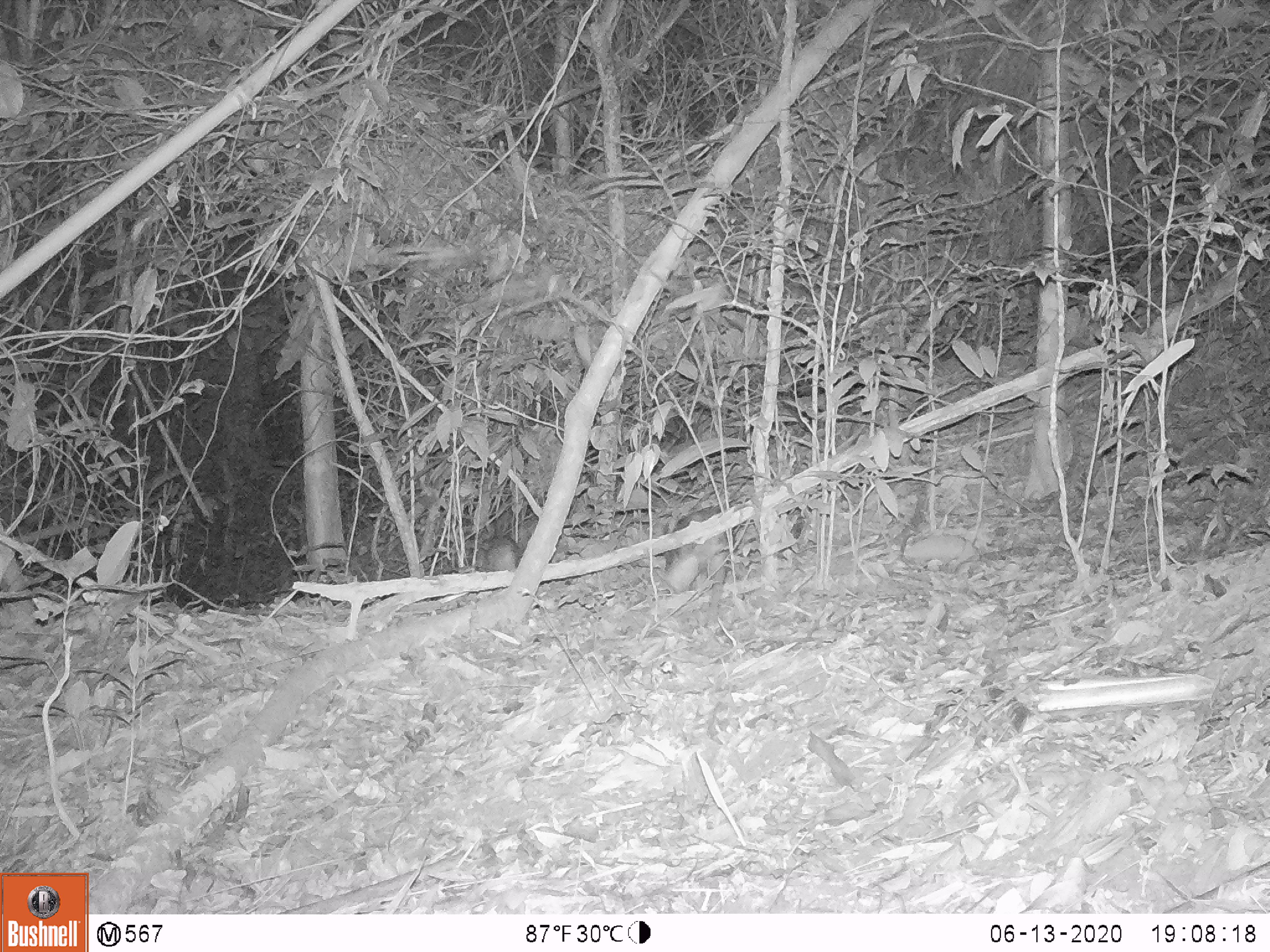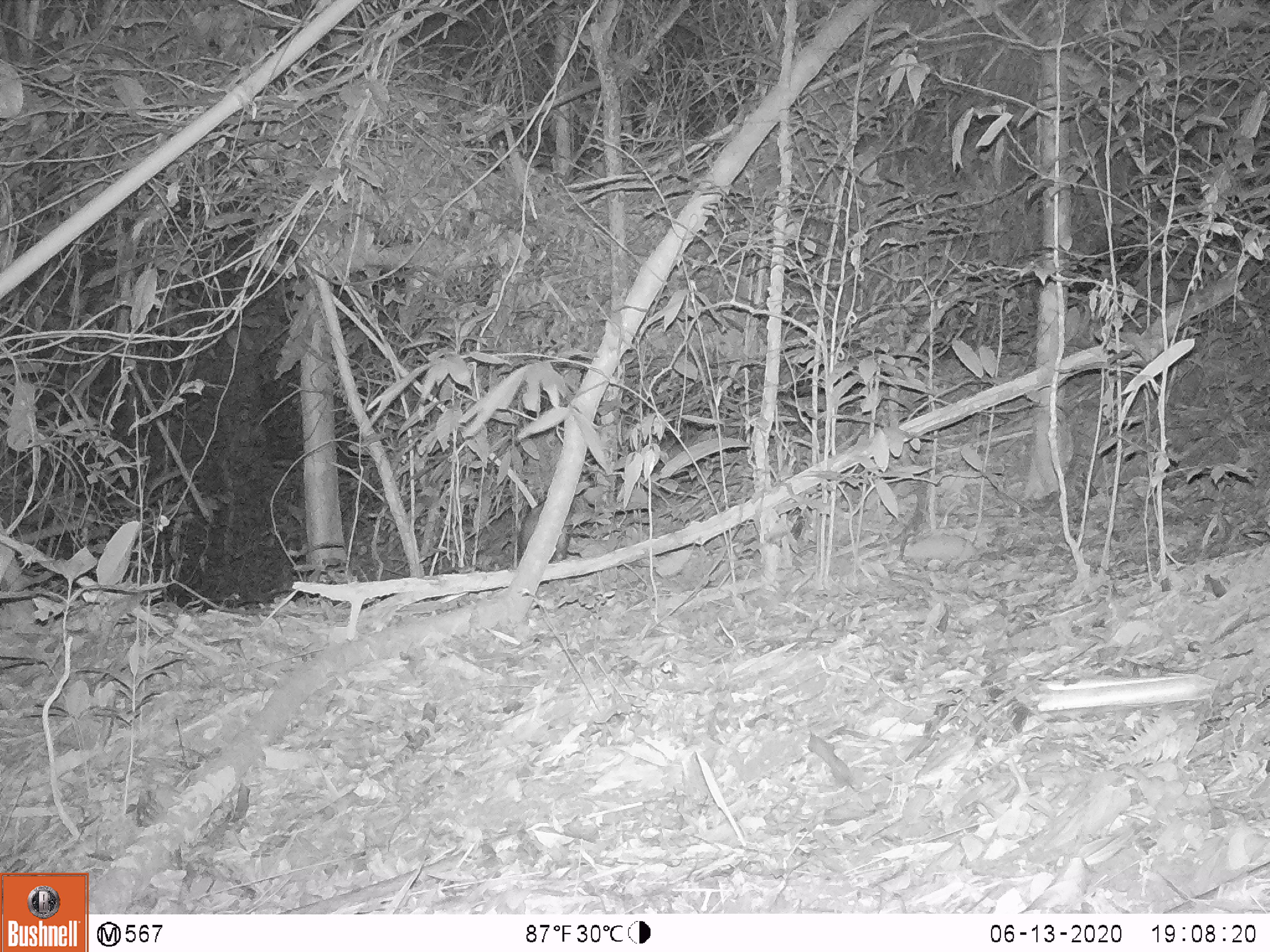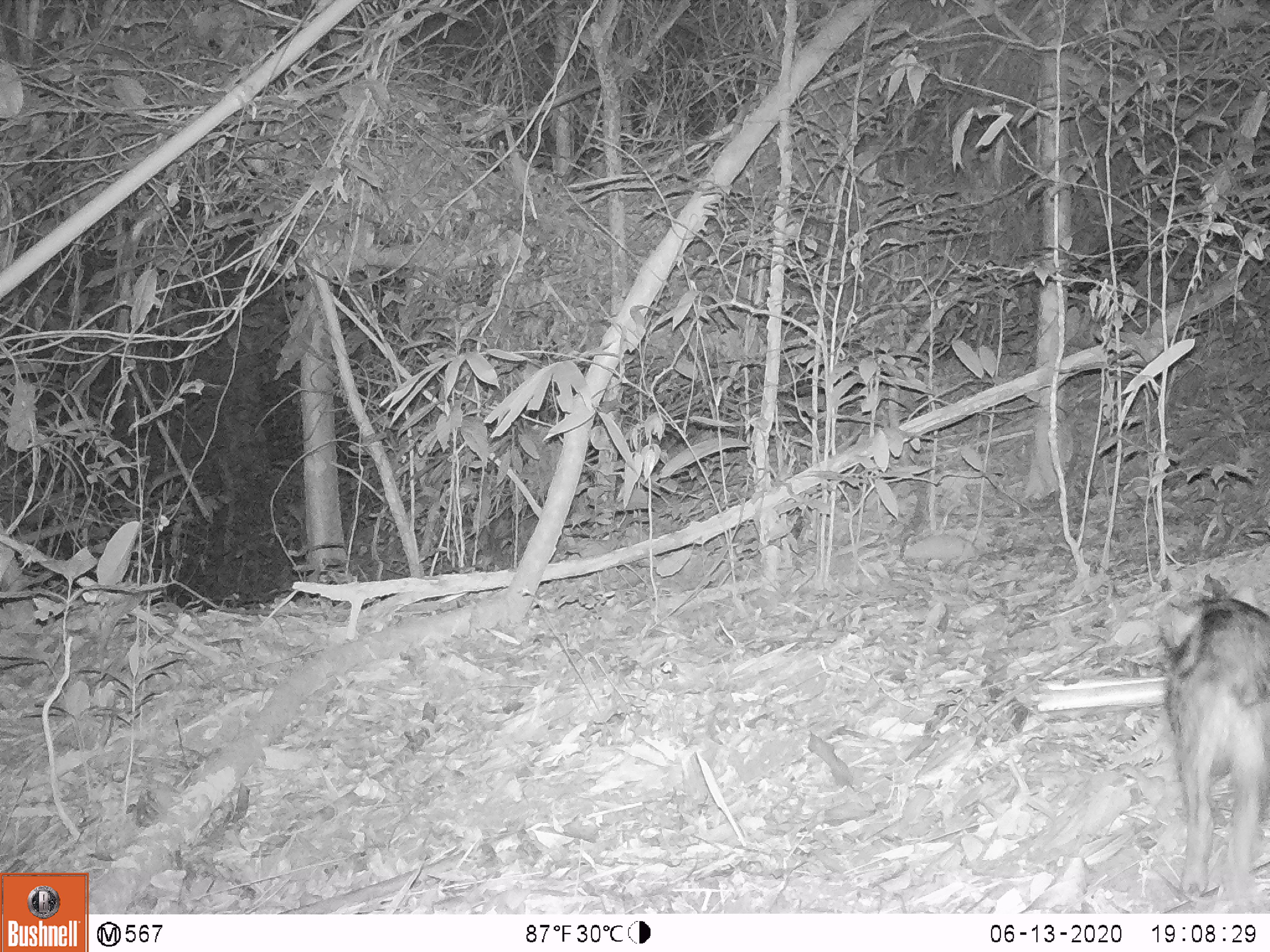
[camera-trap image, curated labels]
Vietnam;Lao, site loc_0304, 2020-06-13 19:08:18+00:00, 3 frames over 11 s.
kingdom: Animalia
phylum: Chordata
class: Mammalia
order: Artiodactyla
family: Suidae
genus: Sus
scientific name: Sus scrofa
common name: eurasian wild pig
Eurasian wild pig (Sus scrofa). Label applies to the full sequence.